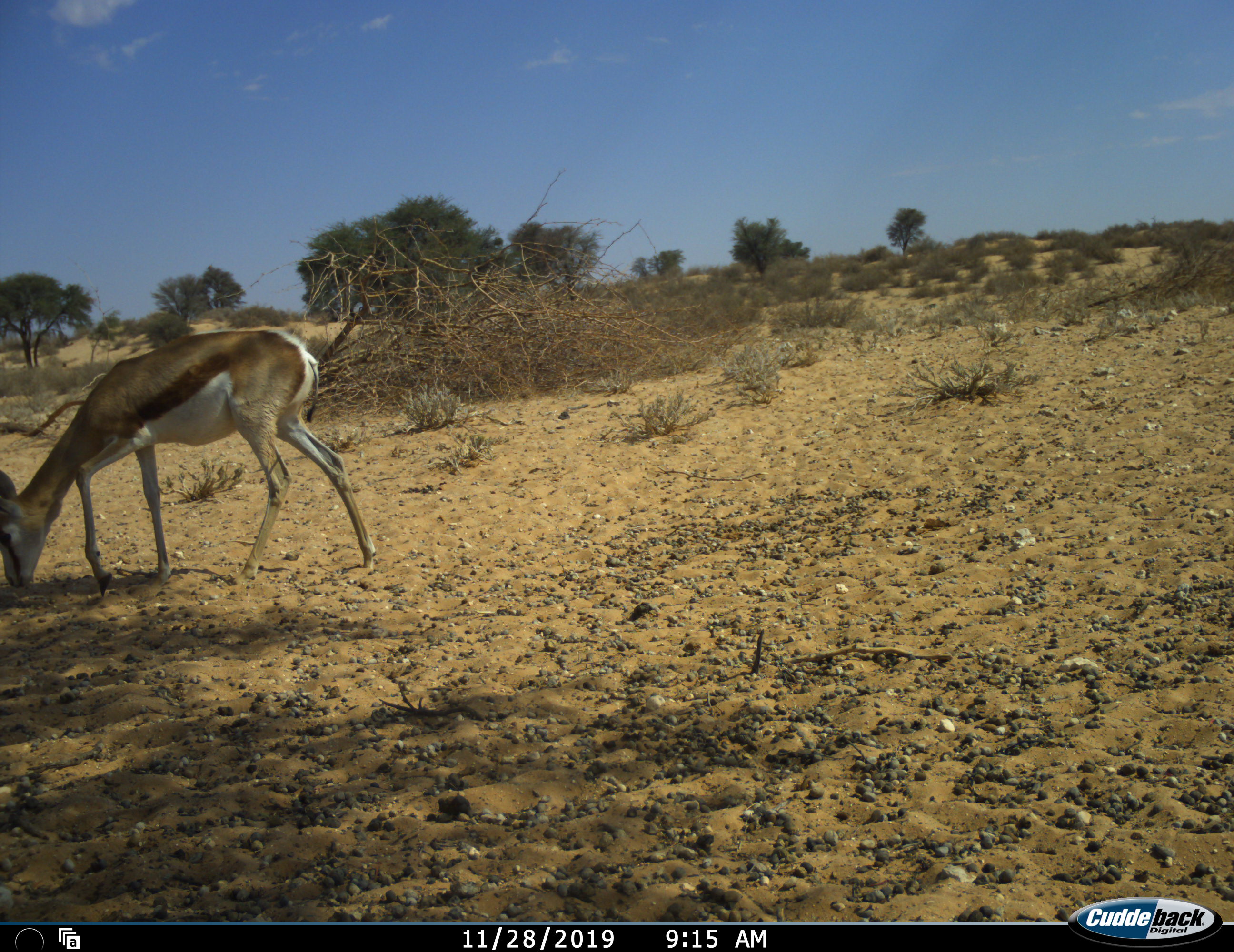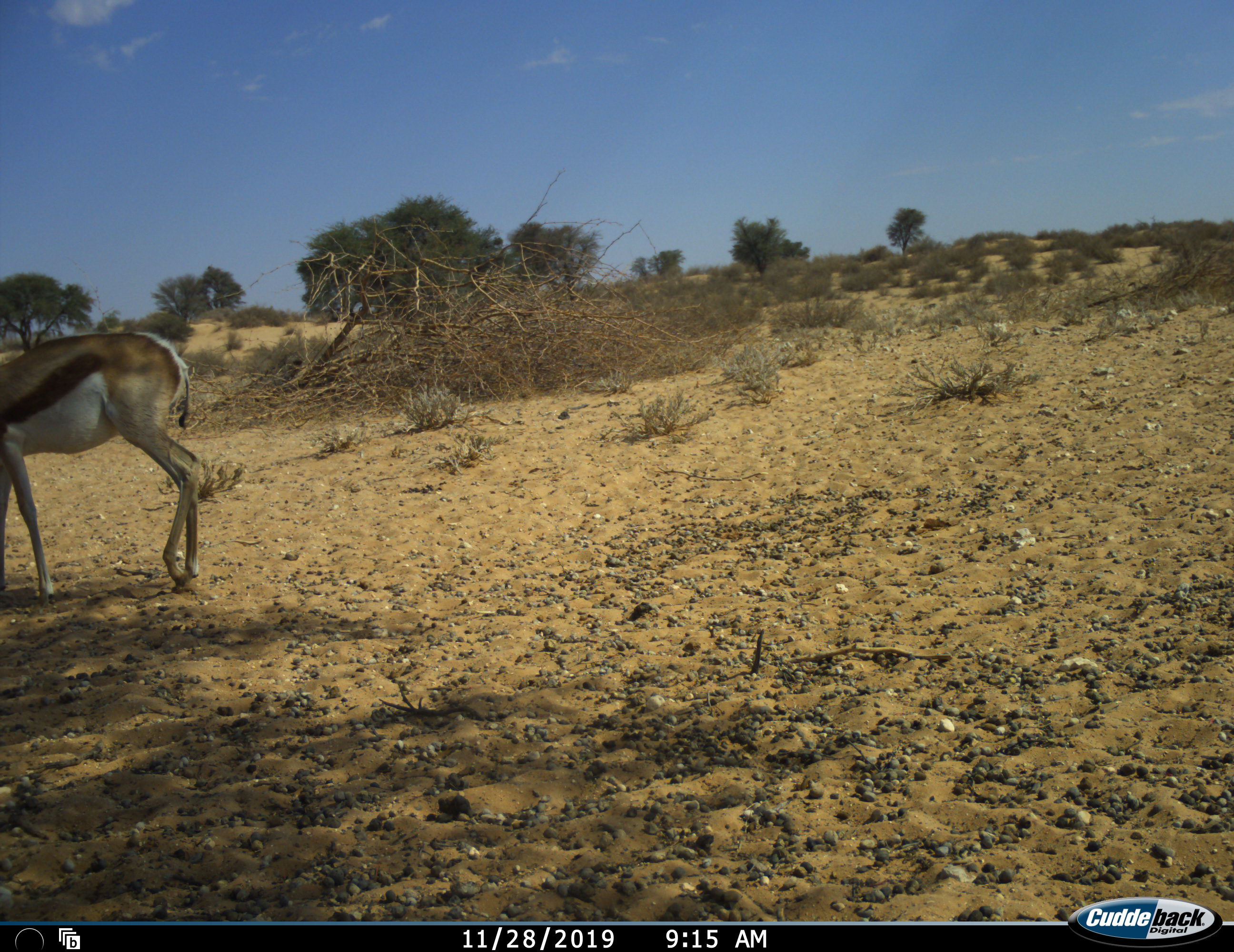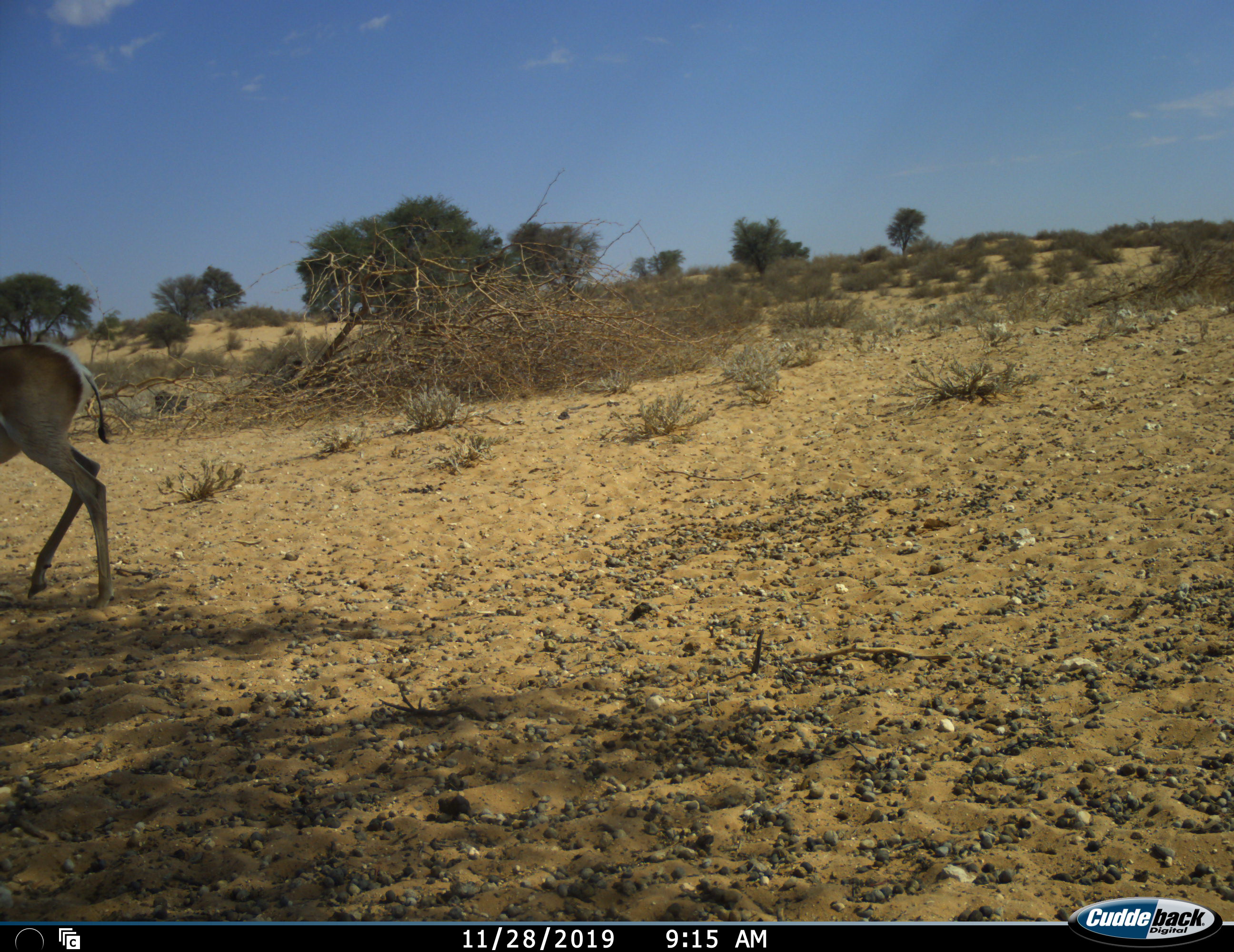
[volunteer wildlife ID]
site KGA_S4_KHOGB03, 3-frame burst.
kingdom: Animalia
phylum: Chordata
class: Mammalia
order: Artiodactyla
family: Bovidae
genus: Antidorcas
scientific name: Antidorcas marsupialis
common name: springbok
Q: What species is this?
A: Springbok (Antidorcas marsupialis).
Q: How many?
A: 1.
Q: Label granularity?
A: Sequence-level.